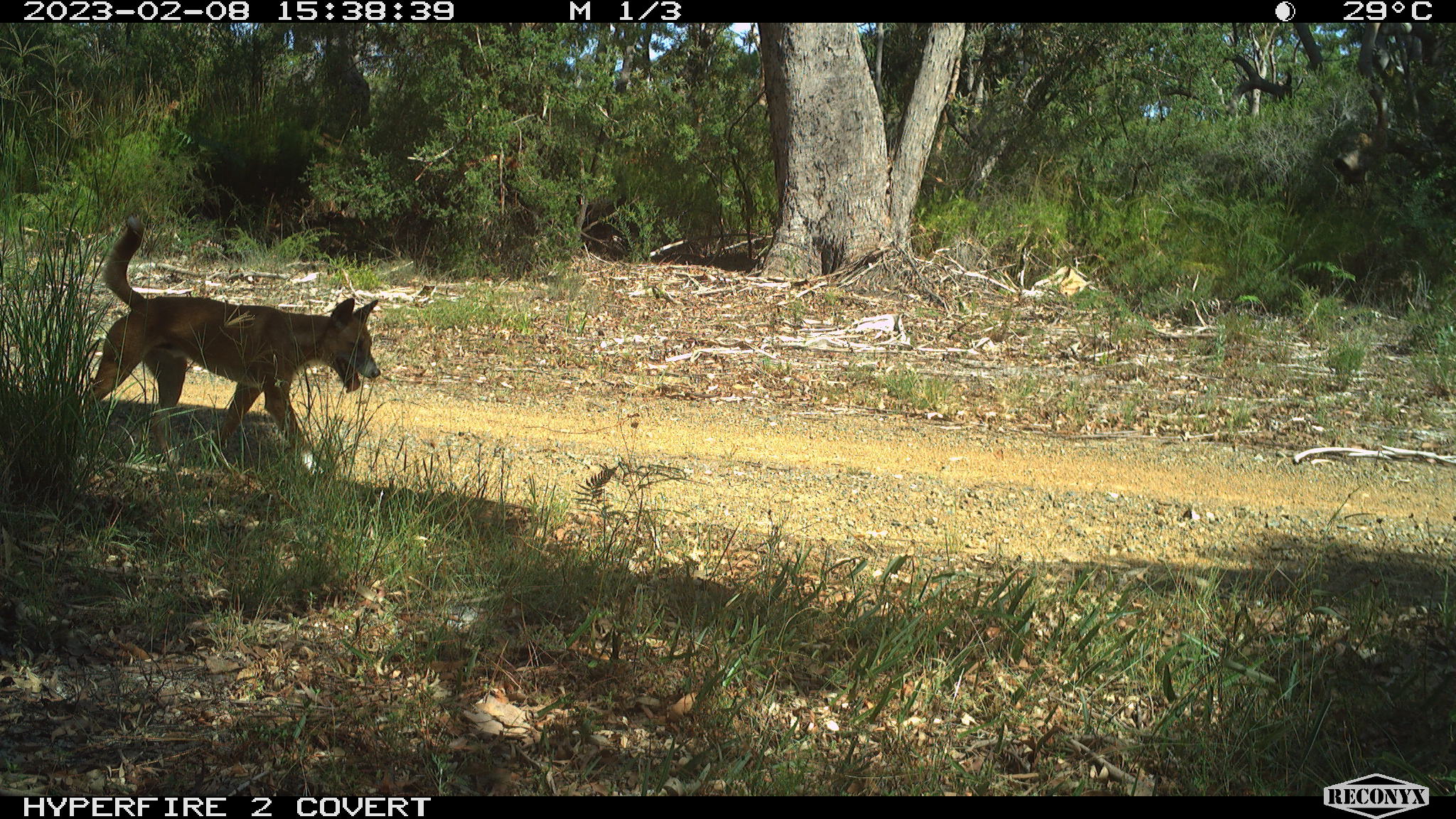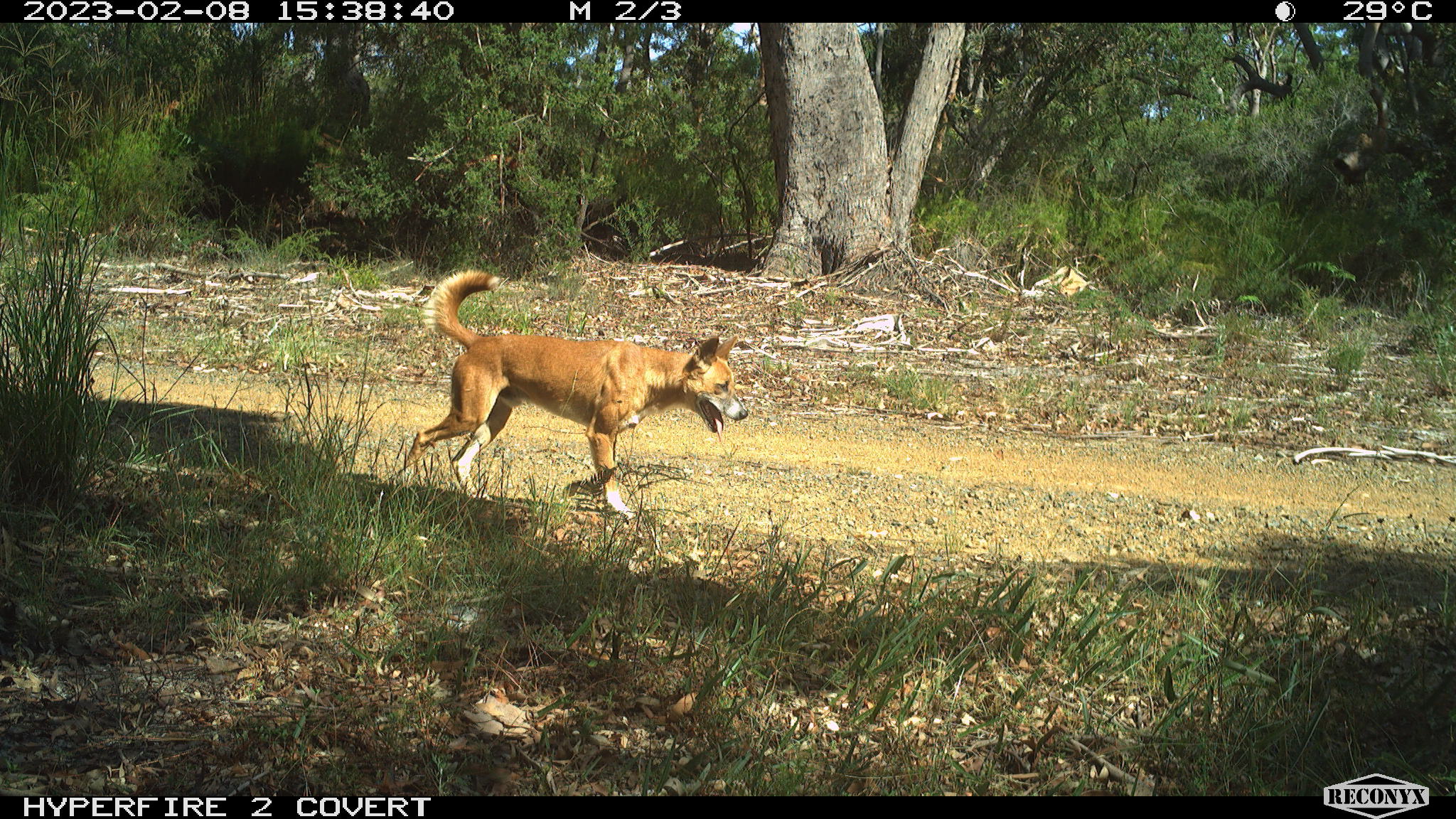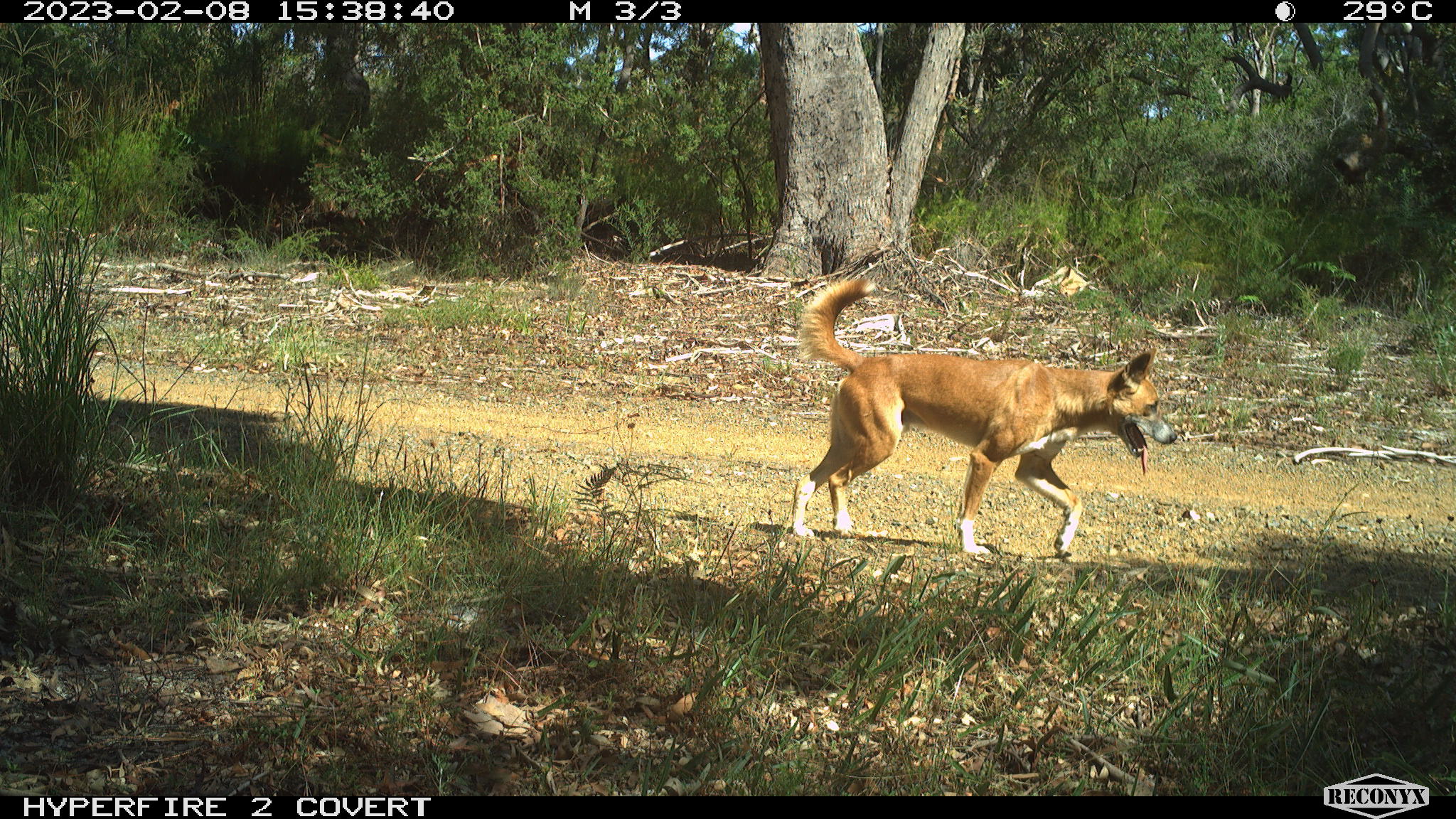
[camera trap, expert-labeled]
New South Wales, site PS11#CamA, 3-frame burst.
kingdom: Animalia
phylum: Chordata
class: Mammalia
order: Carnivora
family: Canidae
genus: Canis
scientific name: Canis familiaris dingo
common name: dingo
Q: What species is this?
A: Dingo (Canis familiaris dingo).